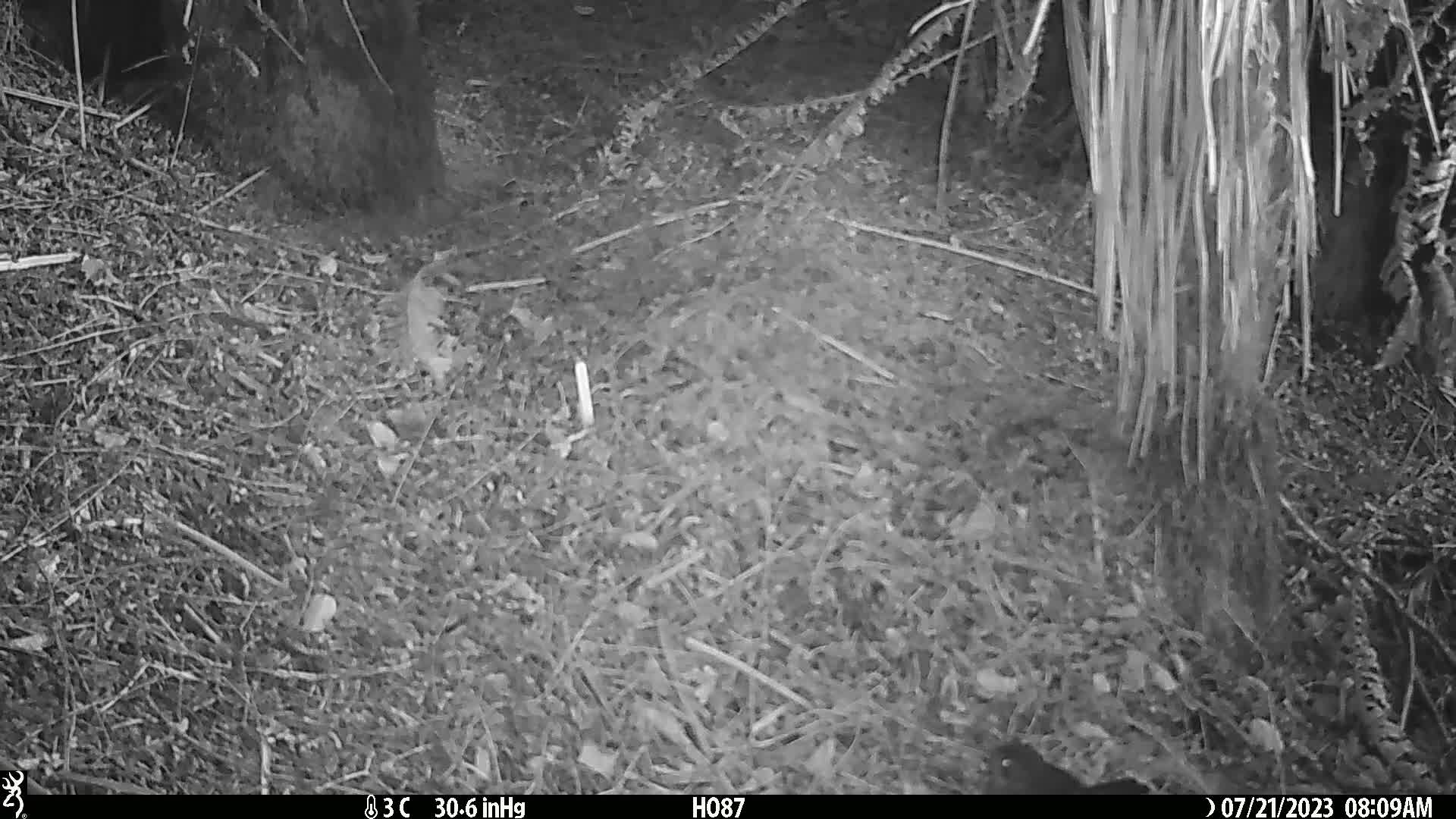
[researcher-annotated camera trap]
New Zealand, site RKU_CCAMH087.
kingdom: Animalia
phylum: Chordata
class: Aves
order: Passeriformes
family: Turdidae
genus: Turdus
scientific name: Turdus merula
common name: eurasian blackbird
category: blackbird